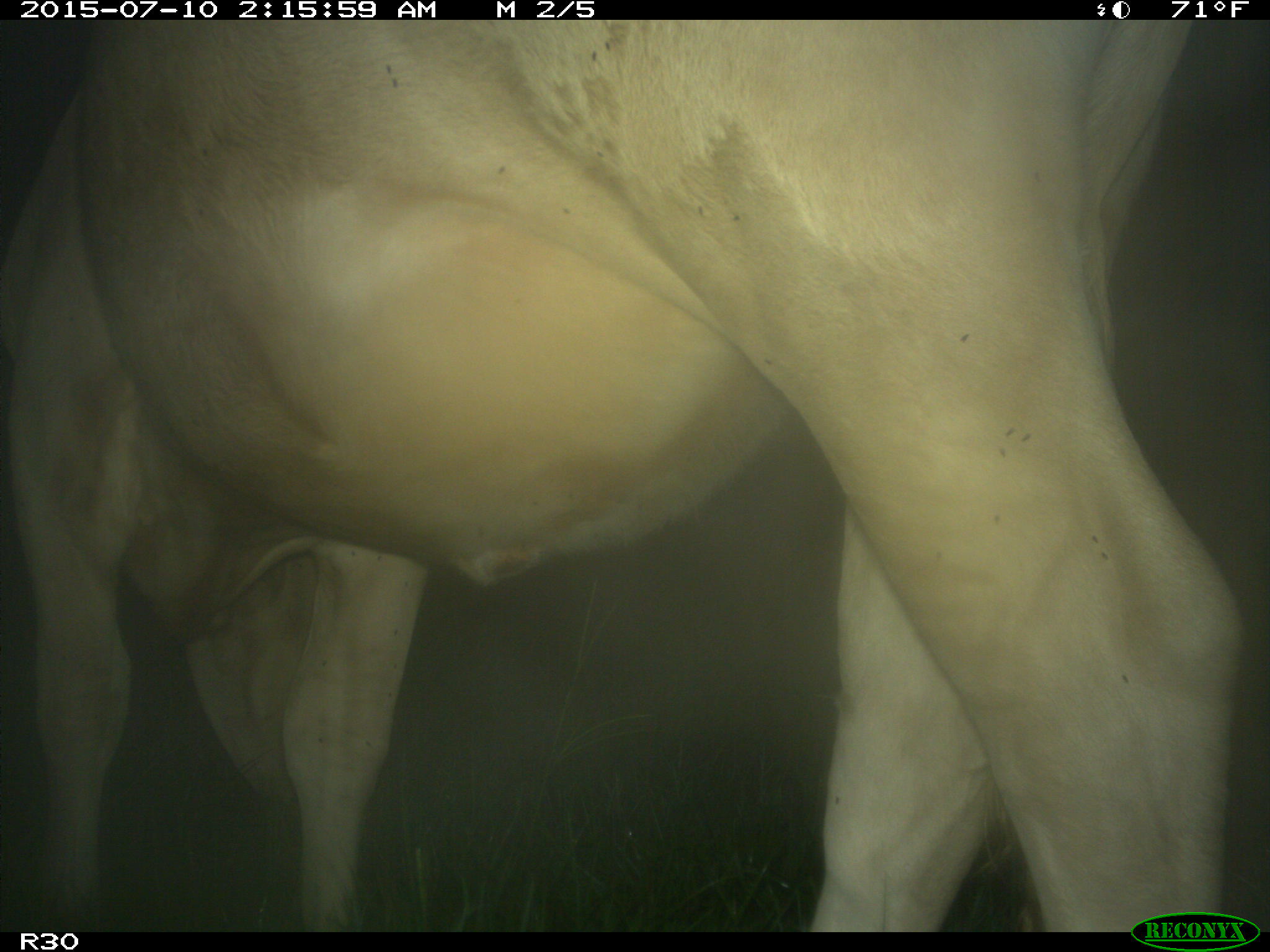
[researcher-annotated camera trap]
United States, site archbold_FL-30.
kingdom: Animalia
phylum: Chordata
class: Mammalia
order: Artiodactyla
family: Bovidae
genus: Bos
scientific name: Bos taurus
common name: domestic cow